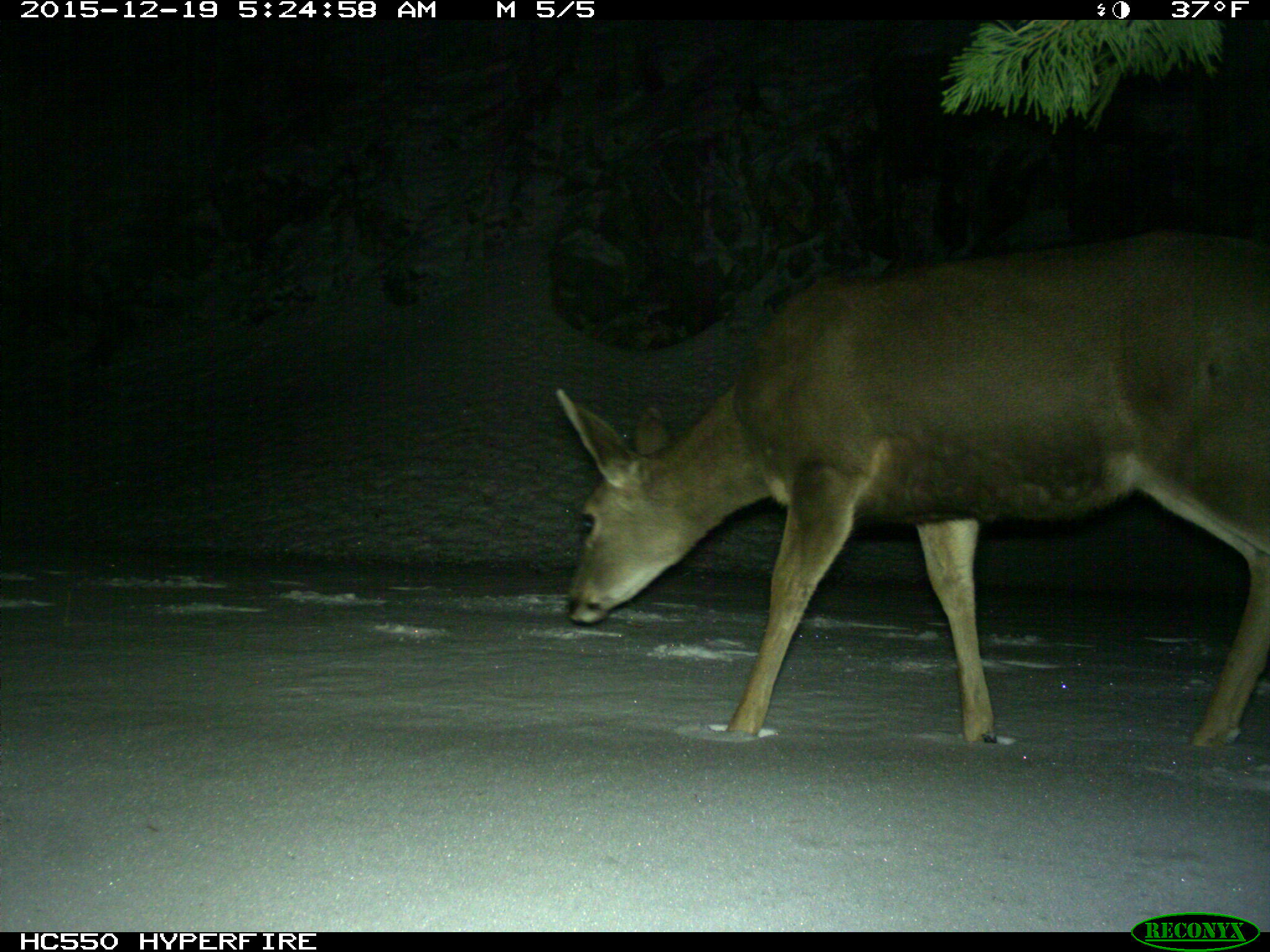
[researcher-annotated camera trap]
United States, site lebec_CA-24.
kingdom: Animalia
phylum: Chordata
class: Mammalia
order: Artiodactyla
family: Cervidae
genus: Odocoileus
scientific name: Odocoileus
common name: deer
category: unidentified deer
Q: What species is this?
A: Unidentified deer (deer) (Odocoileus).